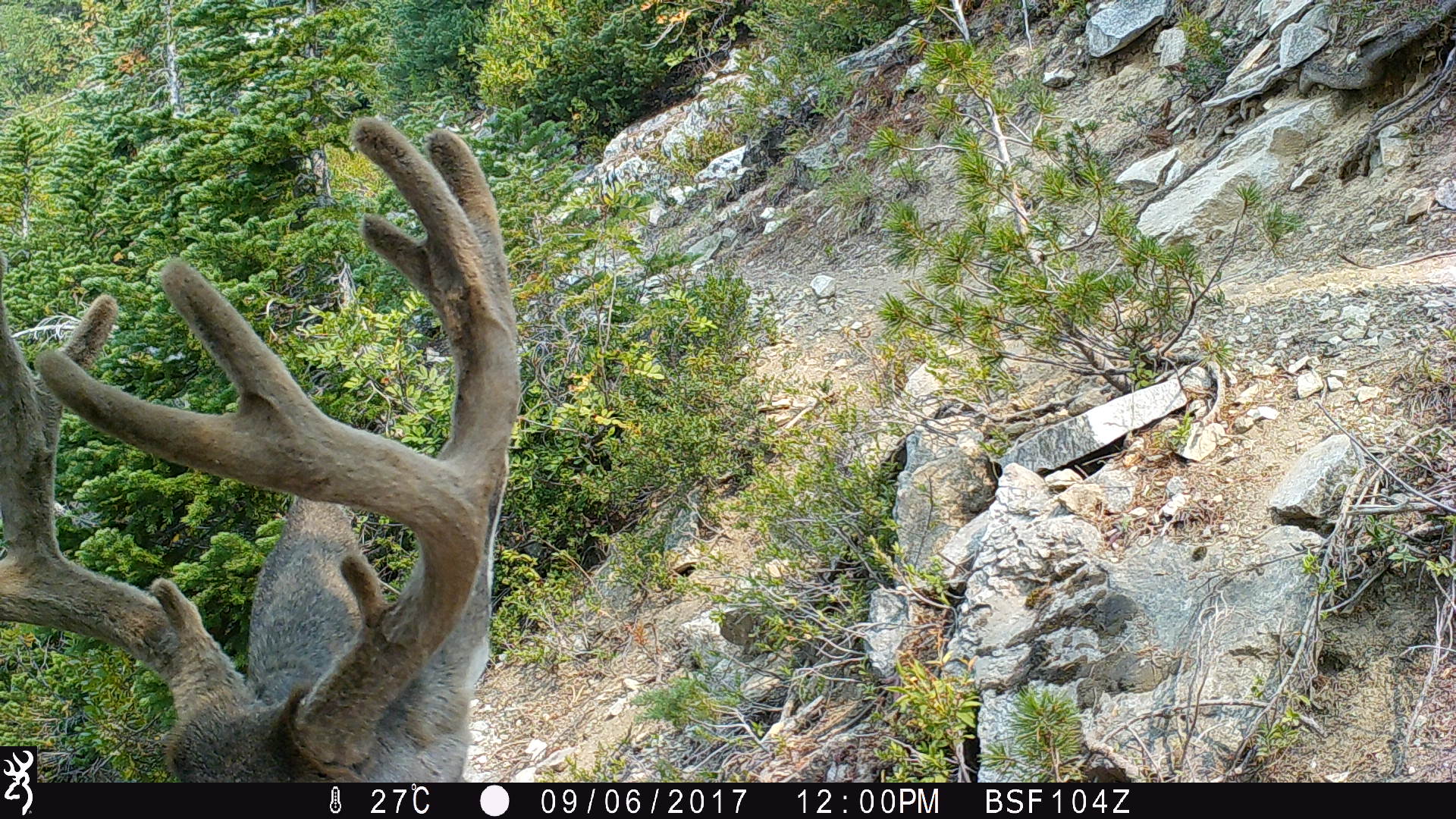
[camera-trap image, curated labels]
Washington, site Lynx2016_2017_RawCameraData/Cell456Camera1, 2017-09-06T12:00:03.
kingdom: Animalia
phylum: Chordata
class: Mammalia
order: Artiodactyla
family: Cervidae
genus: Odocoileus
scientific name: Odocoileus hemionus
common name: mule deer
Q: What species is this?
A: Odocoileus hemionus (mule deer).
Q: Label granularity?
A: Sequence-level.